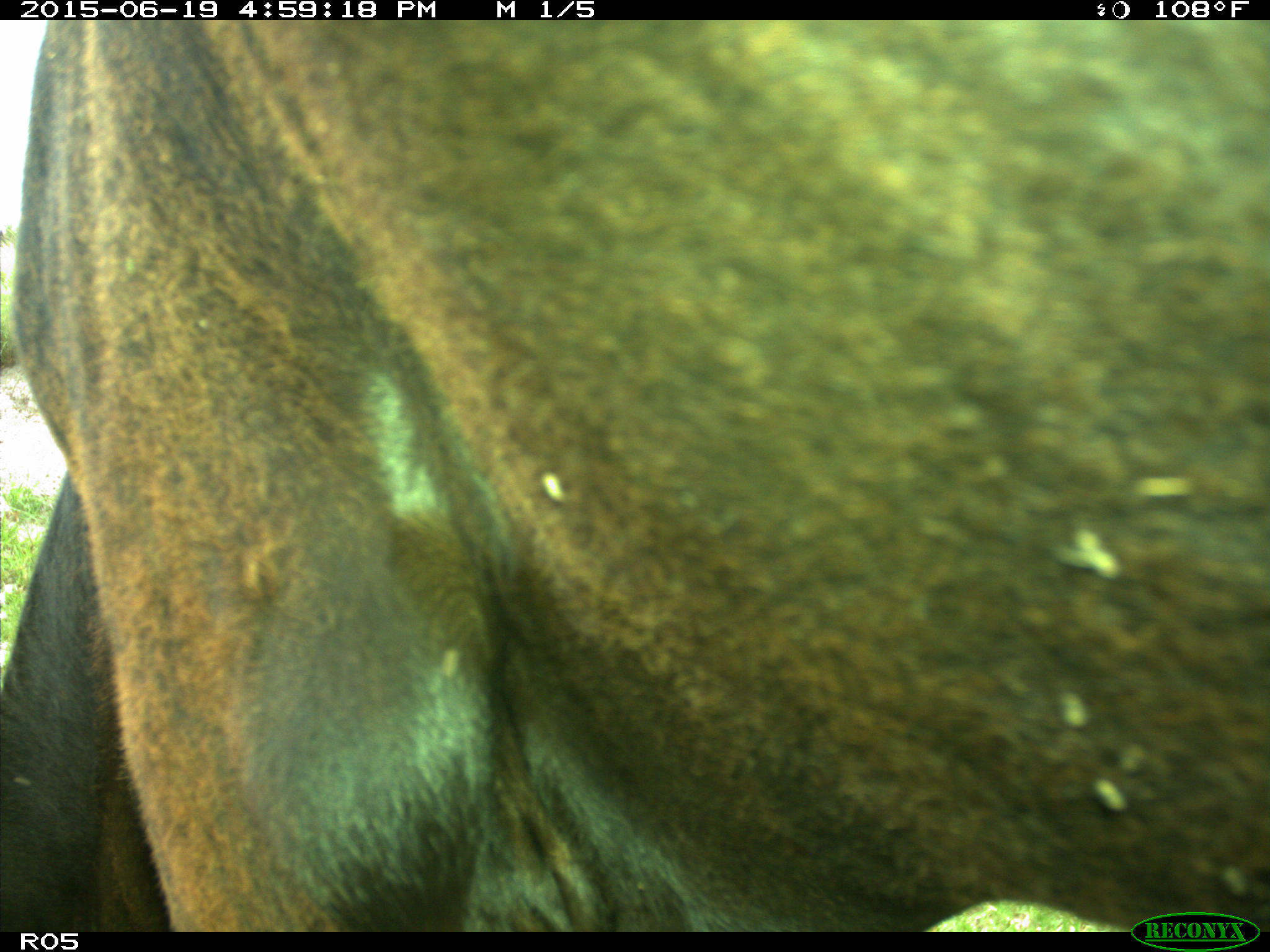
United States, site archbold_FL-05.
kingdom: Animalia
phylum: Chordata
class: Mammalia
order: Artiodactyla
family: Bovidae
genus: Bos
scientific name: Bos taurus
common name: domestic cow